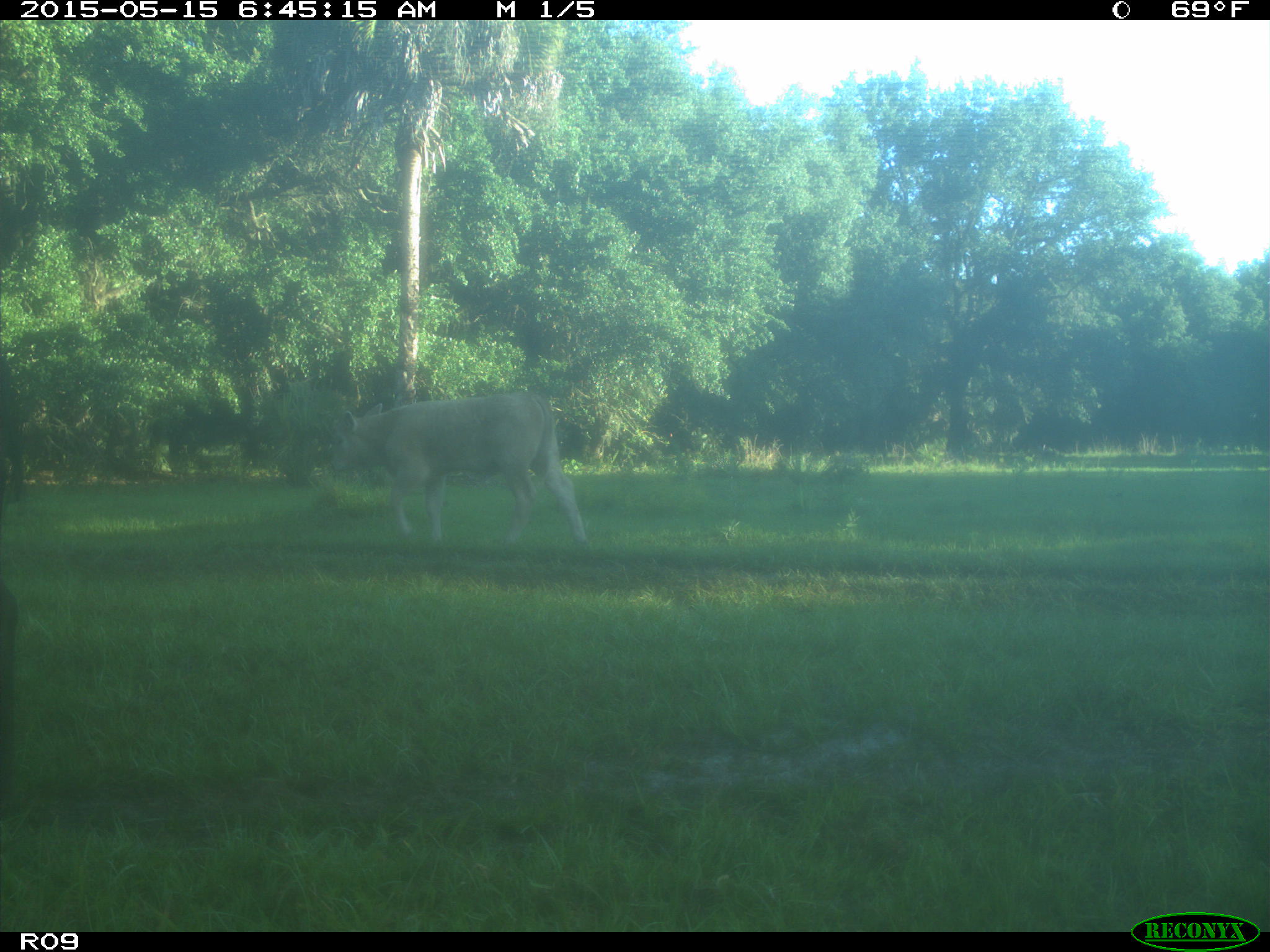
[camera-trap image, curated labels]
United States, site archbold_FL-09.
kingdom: Animalia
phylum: Chordata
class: Mammalia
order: Artiodactyla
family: Bovidae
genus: Bos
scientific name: Bos taurus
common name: domestic cow